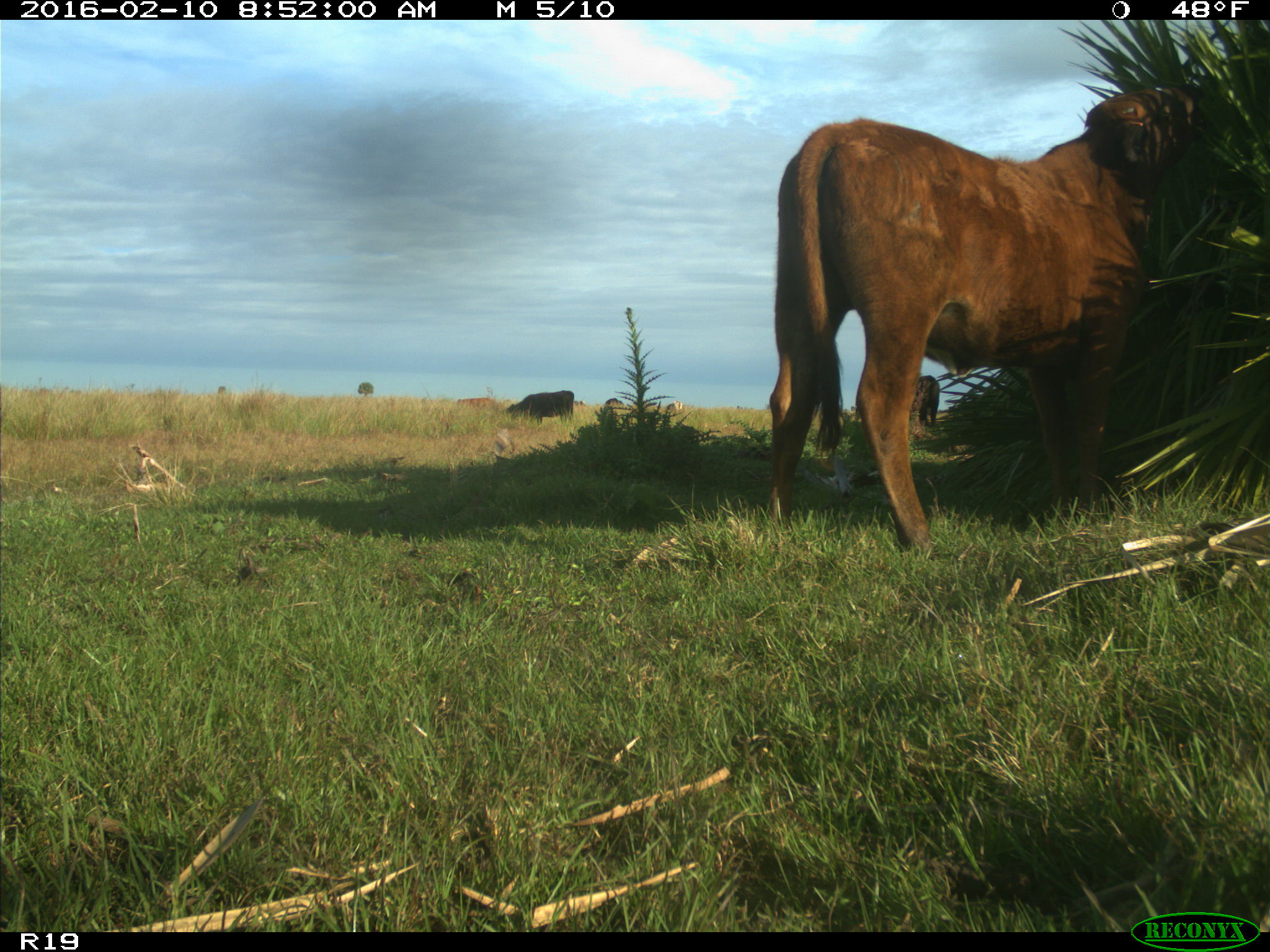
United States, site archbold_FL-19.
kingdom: Animalia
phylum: Chordata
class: Mammalia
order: Artiodactyla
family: Bovidae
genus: Bos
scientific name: Bos taurus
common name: domestic cow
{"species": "Bos taurus (domestic cow)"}